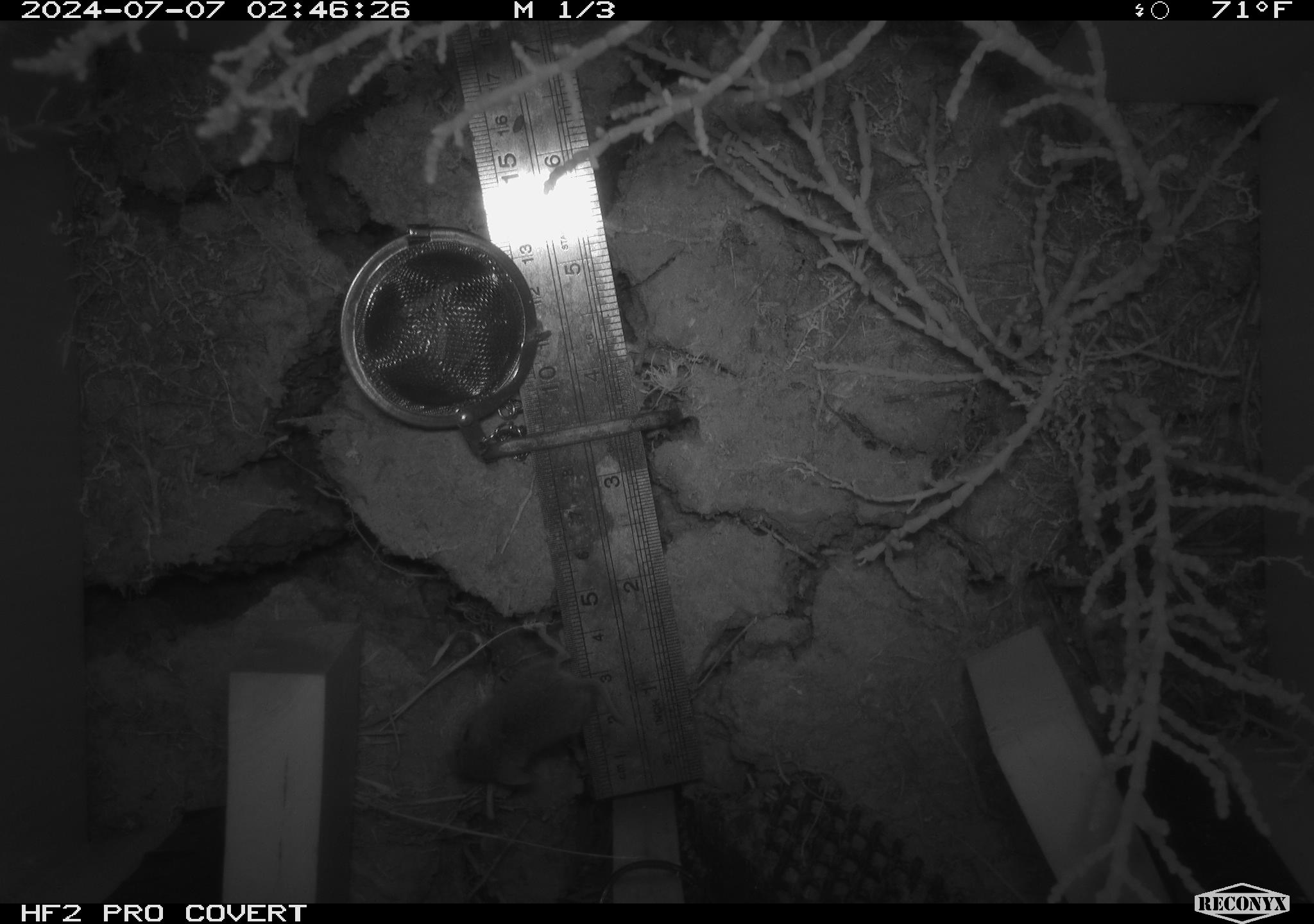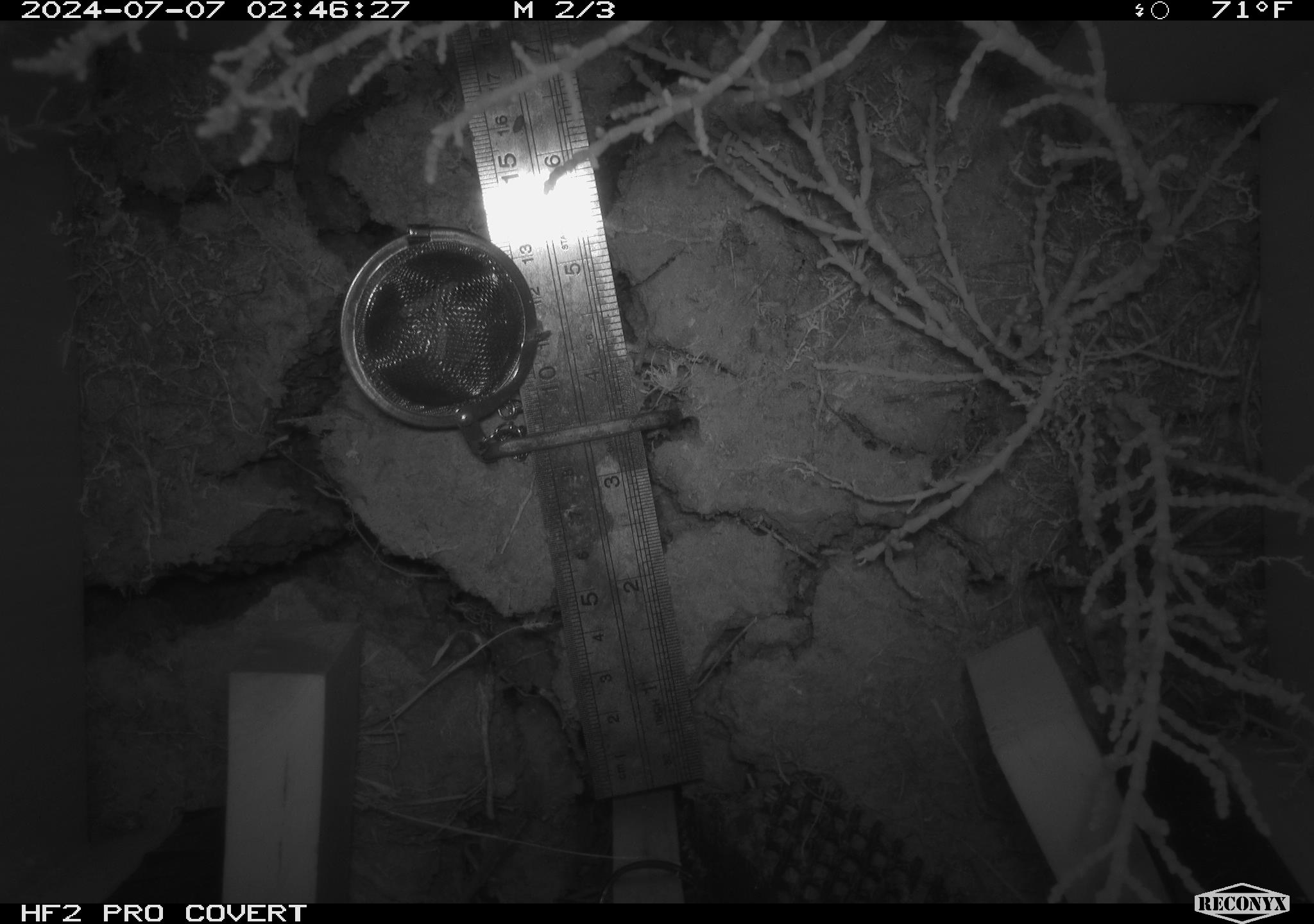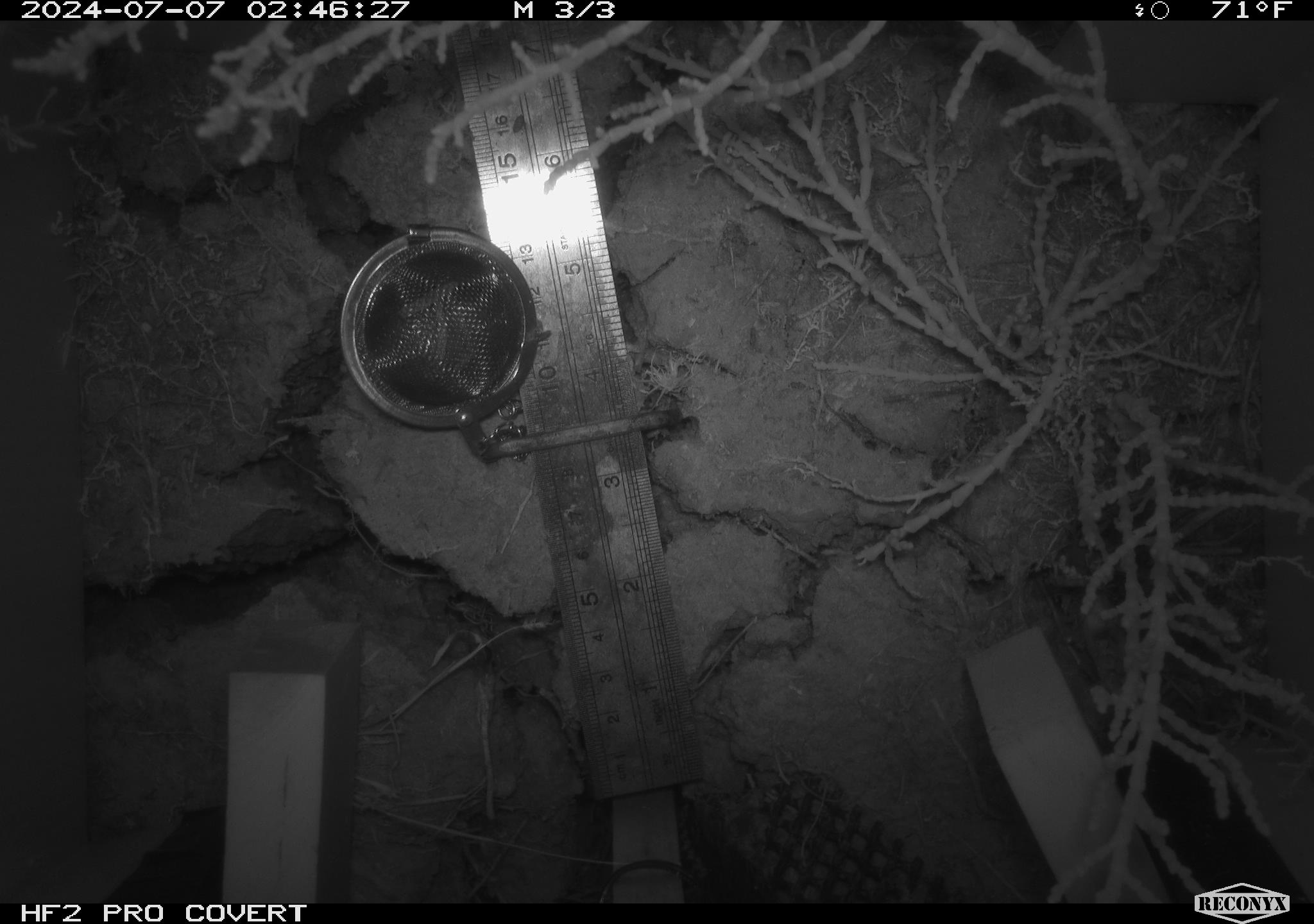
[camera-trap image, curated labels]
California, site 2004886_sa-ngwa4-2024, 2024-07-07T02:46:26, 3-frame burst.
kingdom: Animalia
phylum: Chordata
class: Mammalia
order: Rodentia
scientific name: Rodentia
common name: mouse species